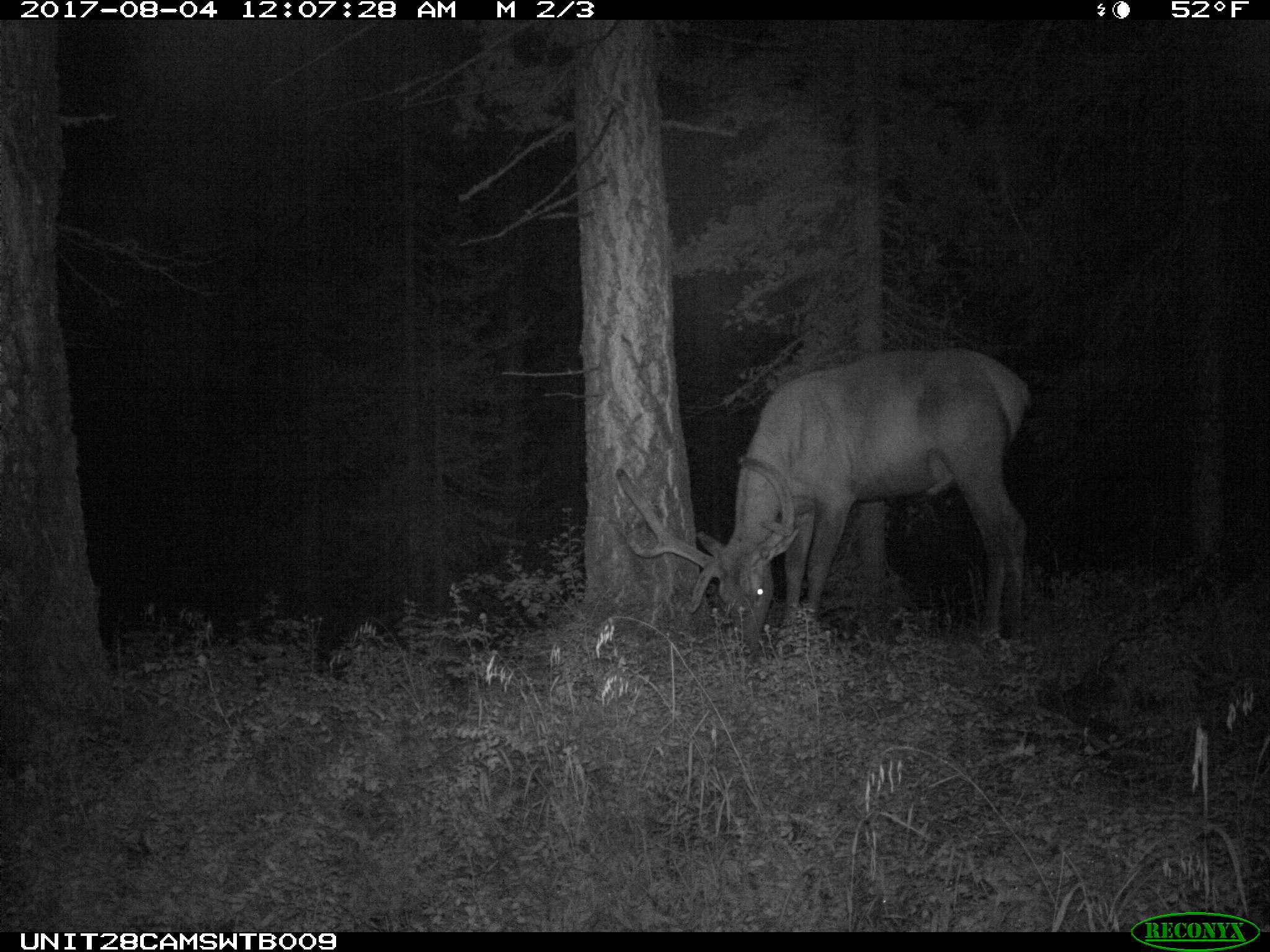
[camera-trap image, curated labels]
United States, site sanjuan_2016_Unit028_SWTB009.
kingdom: Animalia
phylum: Chordata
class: Mammalia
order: Artiodactyla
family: Cervidae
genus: Cervus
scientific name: Cervus elaphus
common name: red deer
Cervus elaphus (red deer).